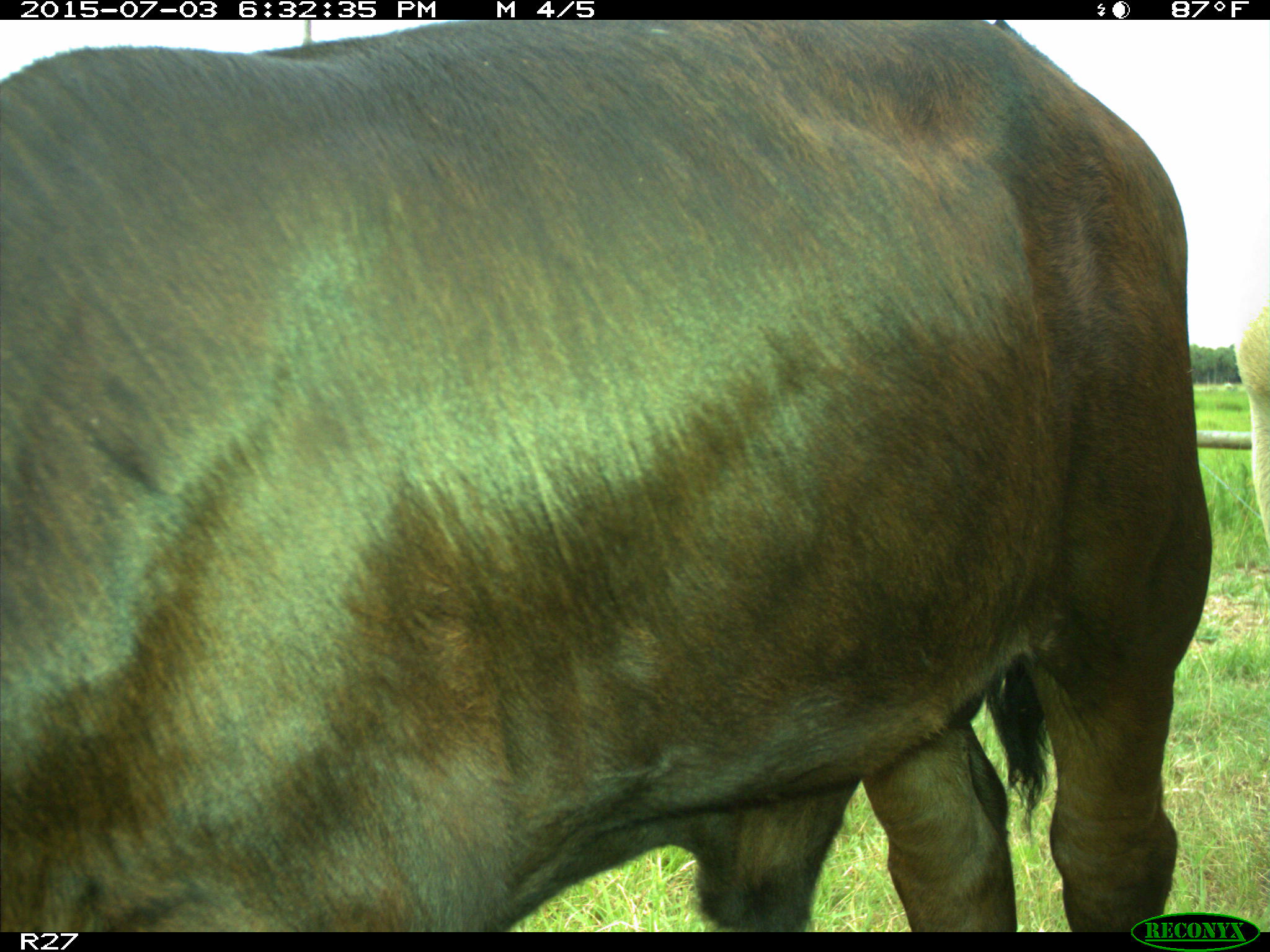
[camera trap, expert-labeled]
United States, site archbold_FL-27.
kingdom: Animalia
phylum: Chordata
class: Mammalia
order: Artiodactyla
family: Bovidae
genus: Bos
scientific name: Bos taurus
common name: domestic cow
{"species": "Bos taurus (domestic cow)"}